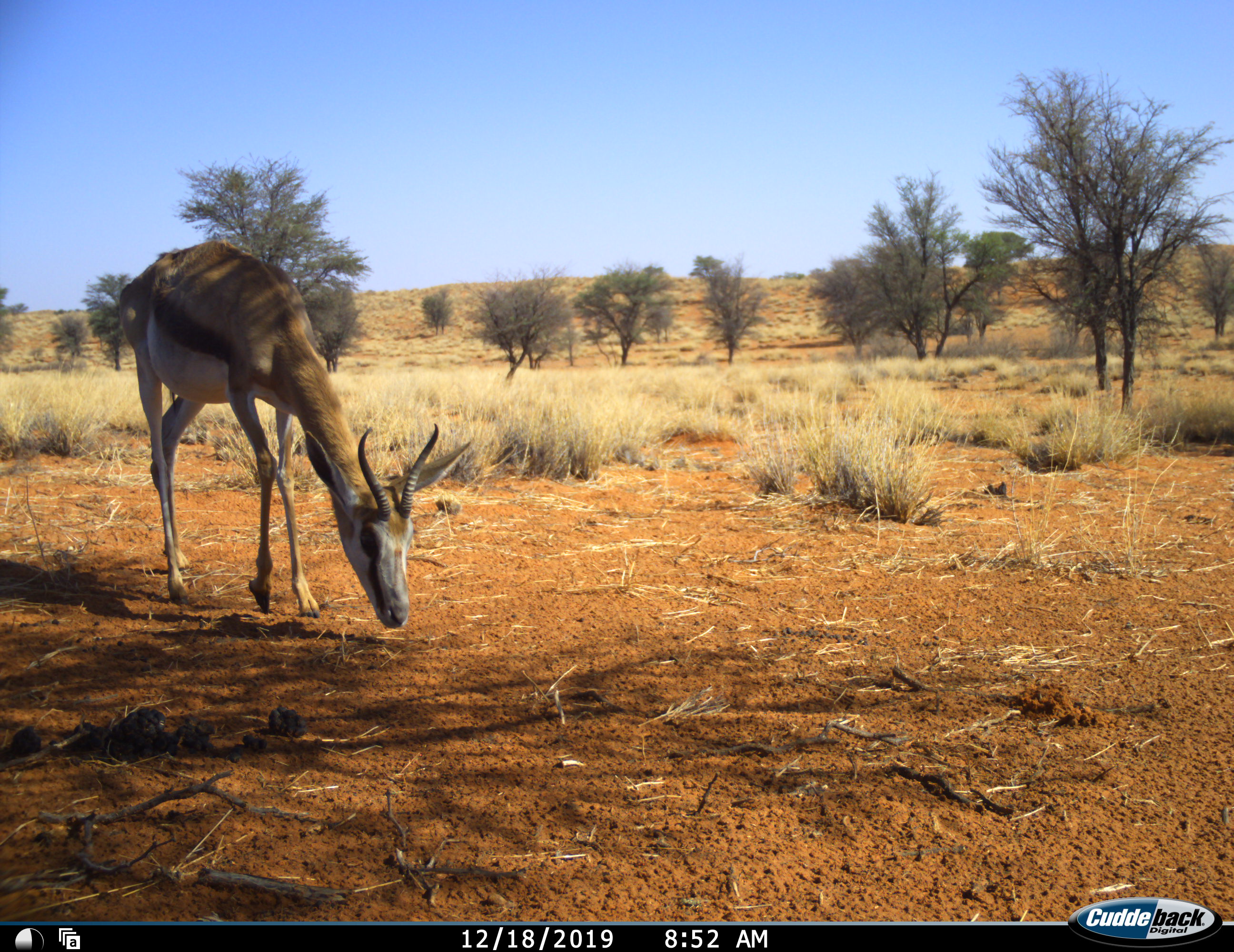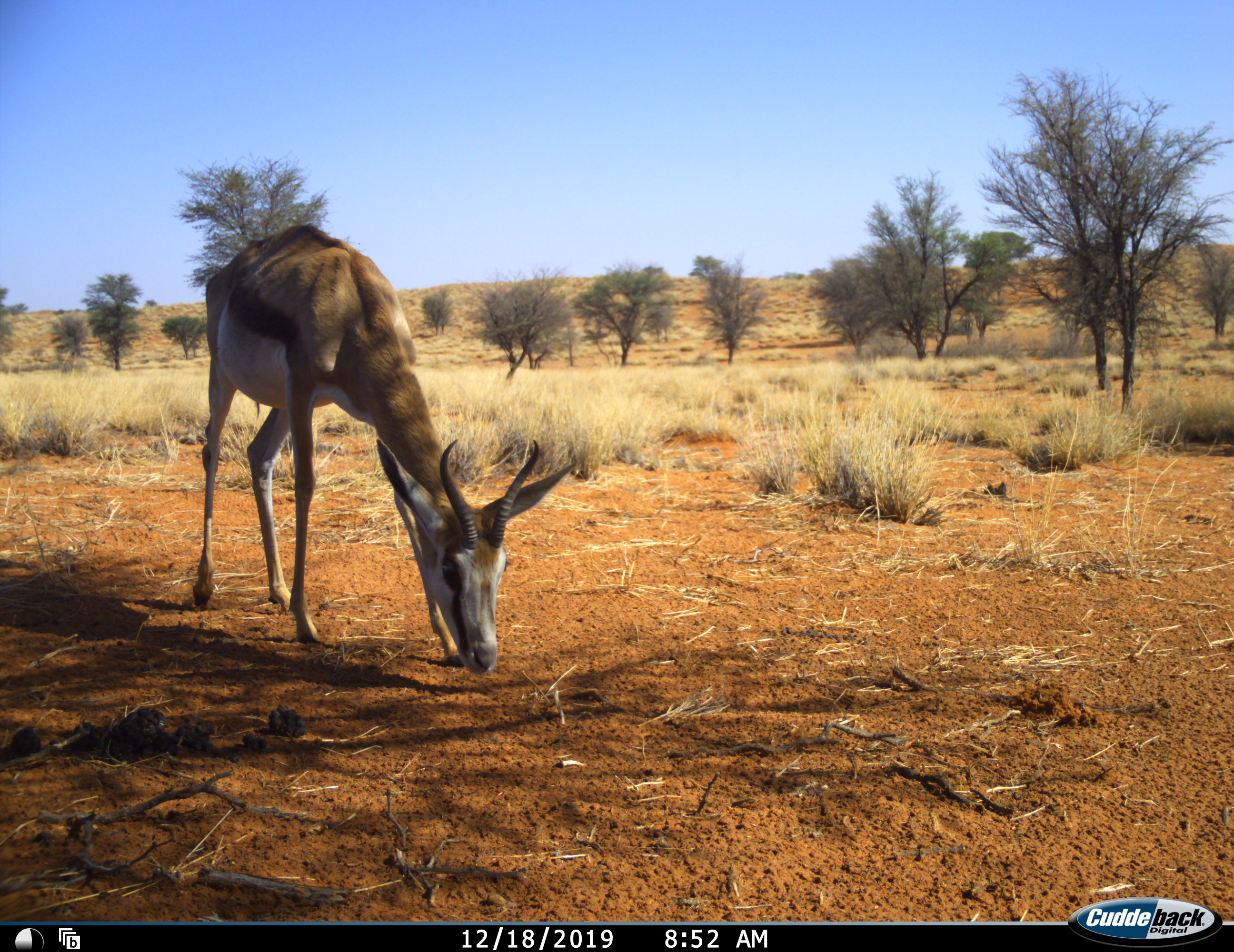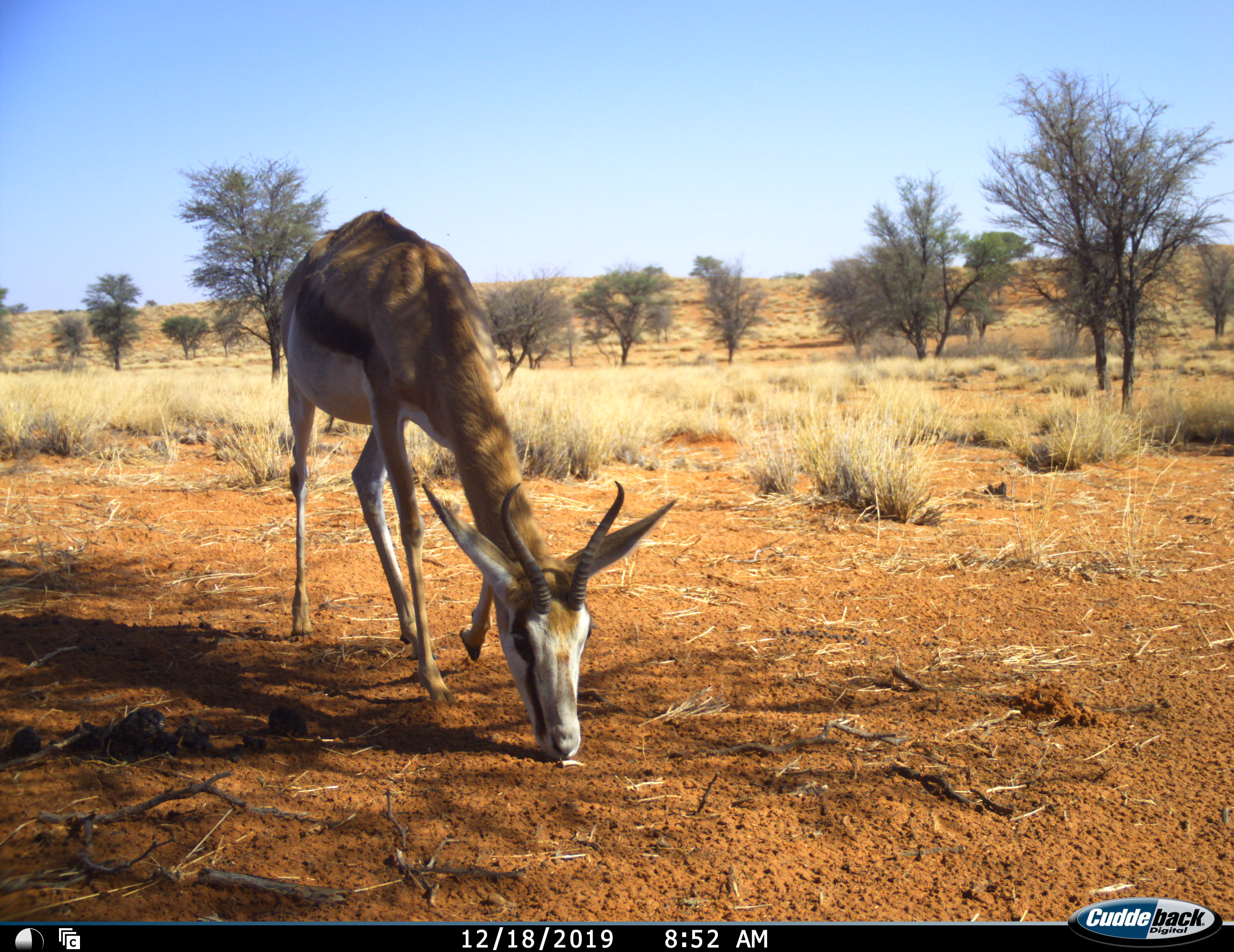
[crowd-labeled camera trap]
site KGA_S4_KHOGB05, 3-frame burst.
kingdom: Animalia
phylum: Chordata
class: Mammalia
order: Artiodactyla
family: Bovidae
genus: Antidorcas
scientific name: Antidorcas marsupialis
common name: springbok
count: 1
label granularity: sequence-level